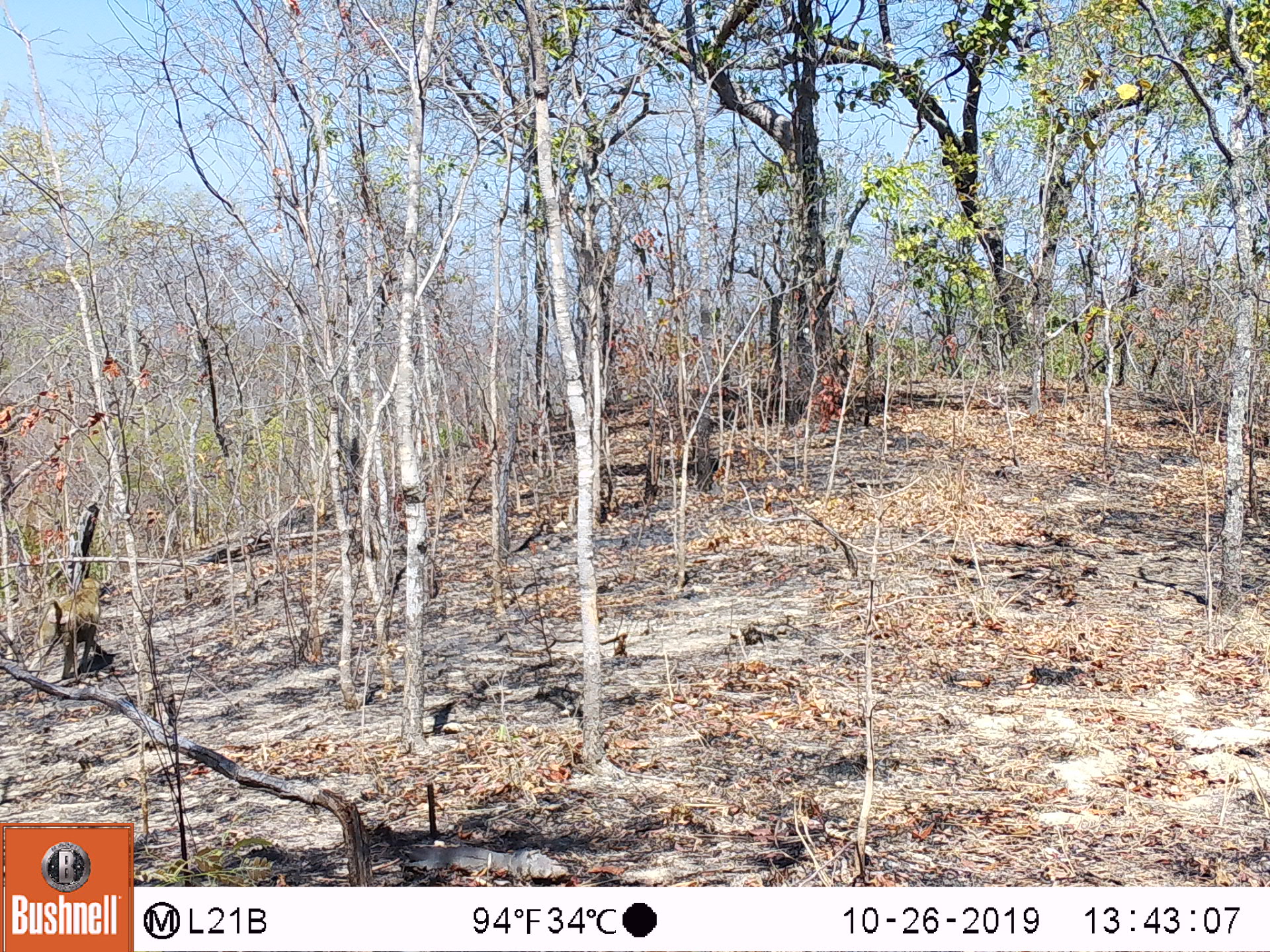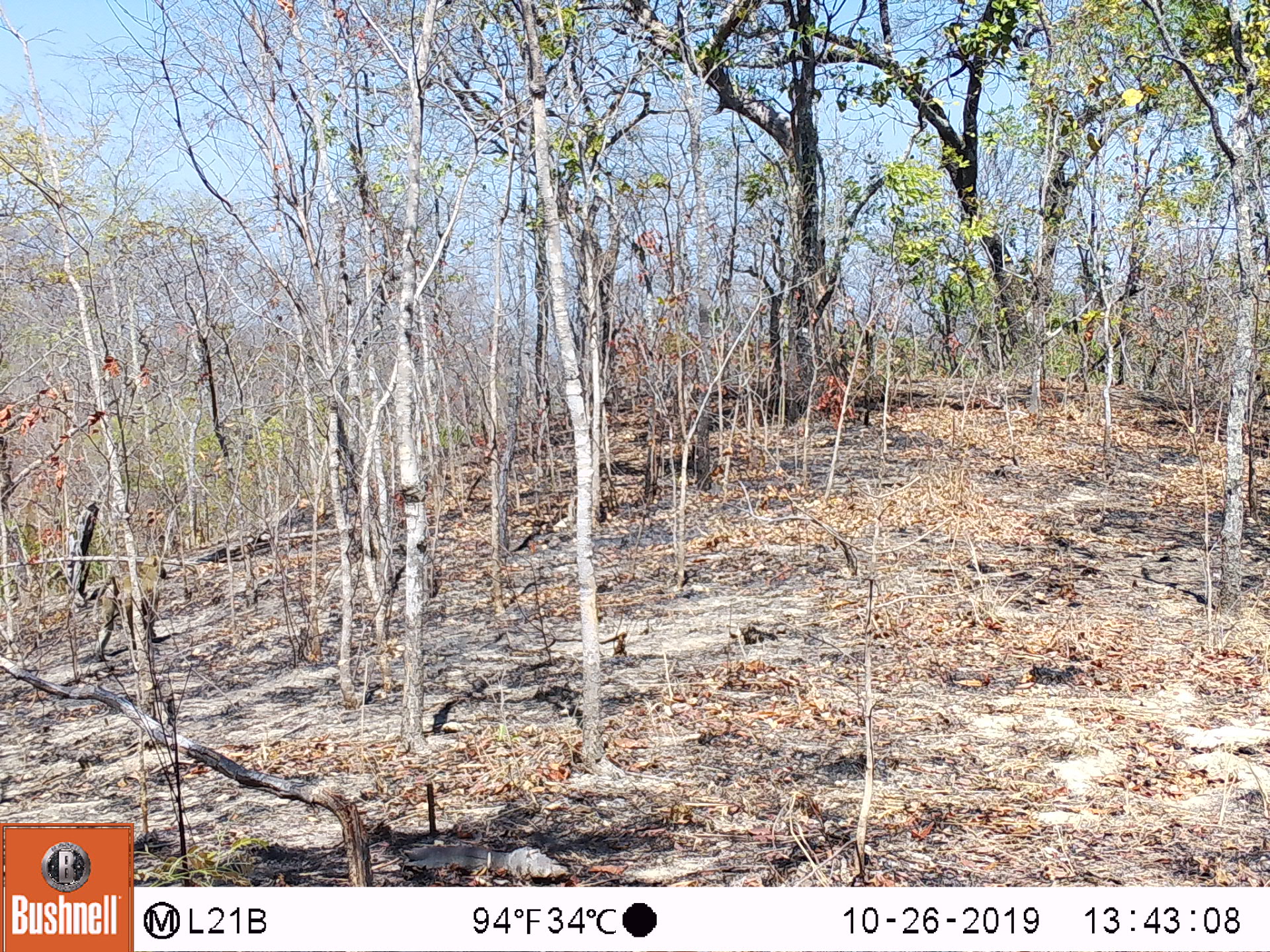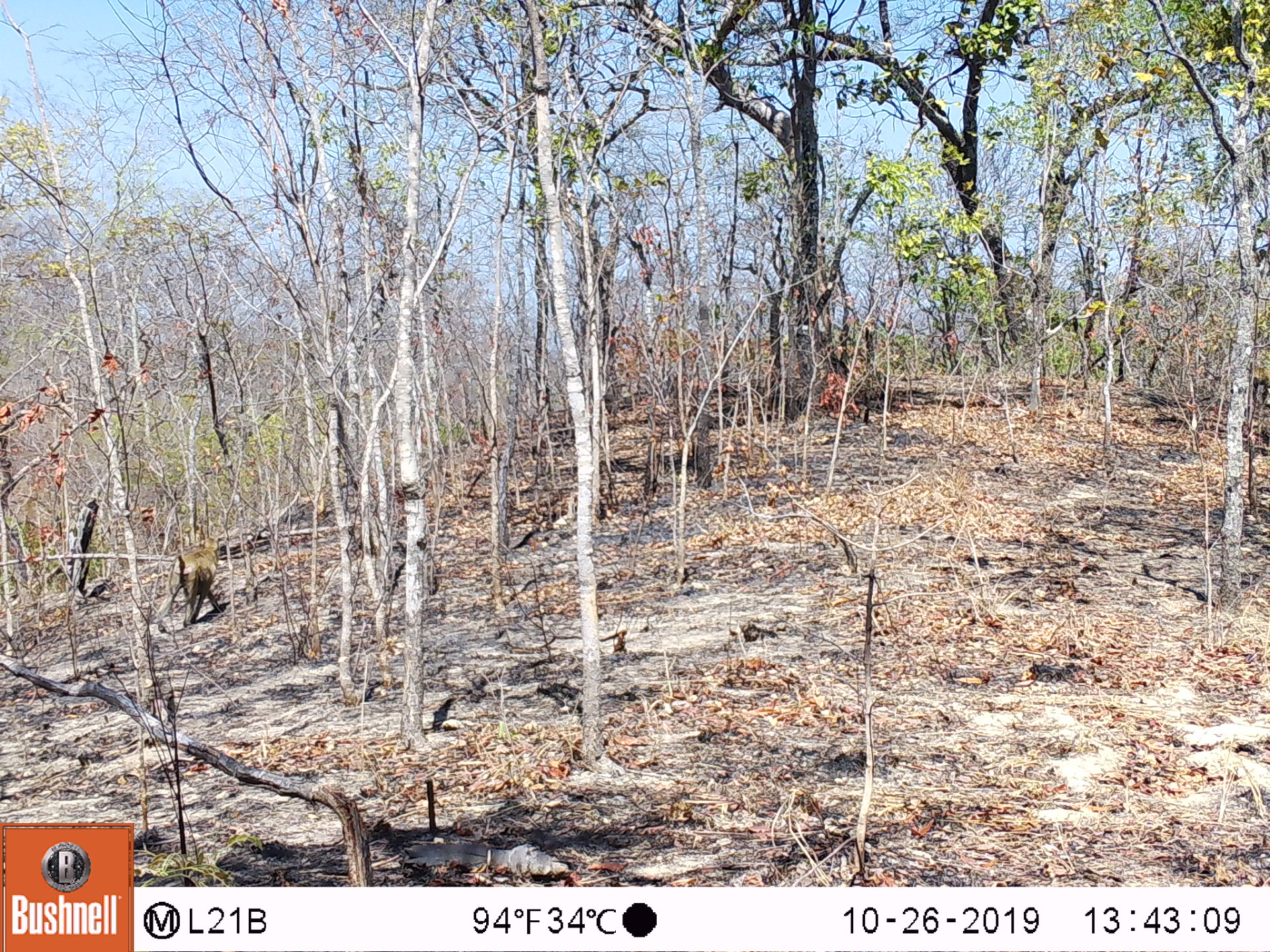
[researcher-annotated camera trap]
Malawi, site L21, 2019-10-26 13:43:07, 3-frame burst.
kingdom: Animalia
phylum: Chordata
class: Mammalia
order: Primates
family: Cercopithecidae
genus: Papio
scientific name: Papio cynocephalus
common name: yellow baboon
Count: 1.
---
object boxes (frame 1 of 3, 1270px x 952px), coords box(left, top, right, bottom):
yellow baboon: box(34, 569, 121, 685)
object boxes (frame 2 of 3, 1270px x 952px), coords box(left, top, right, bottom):
yellow baboon: box(81, 553, 172, 665)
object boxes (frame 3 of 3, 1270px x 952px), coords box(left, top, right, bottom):
yellow baboon: box(157, 538, 224, 631)